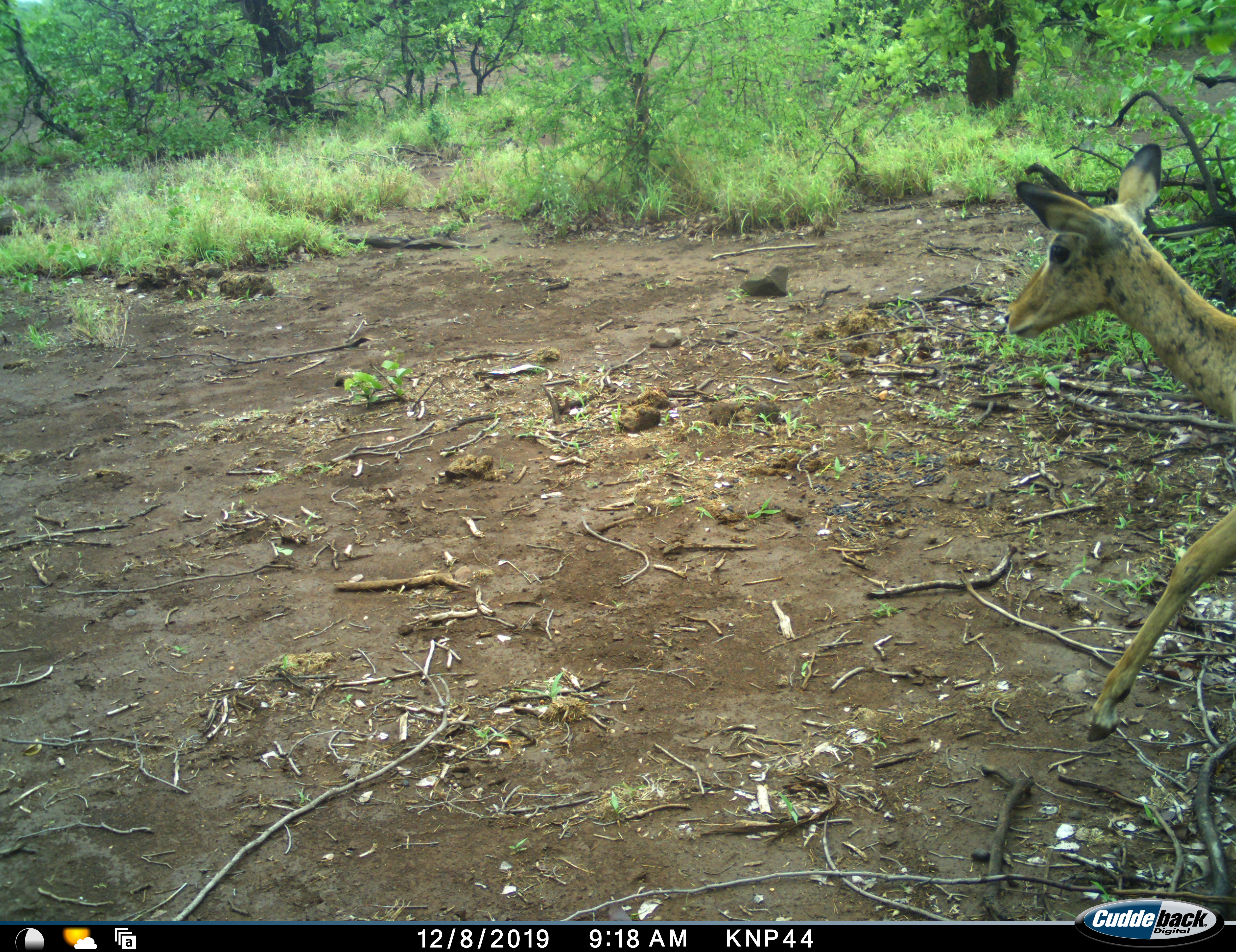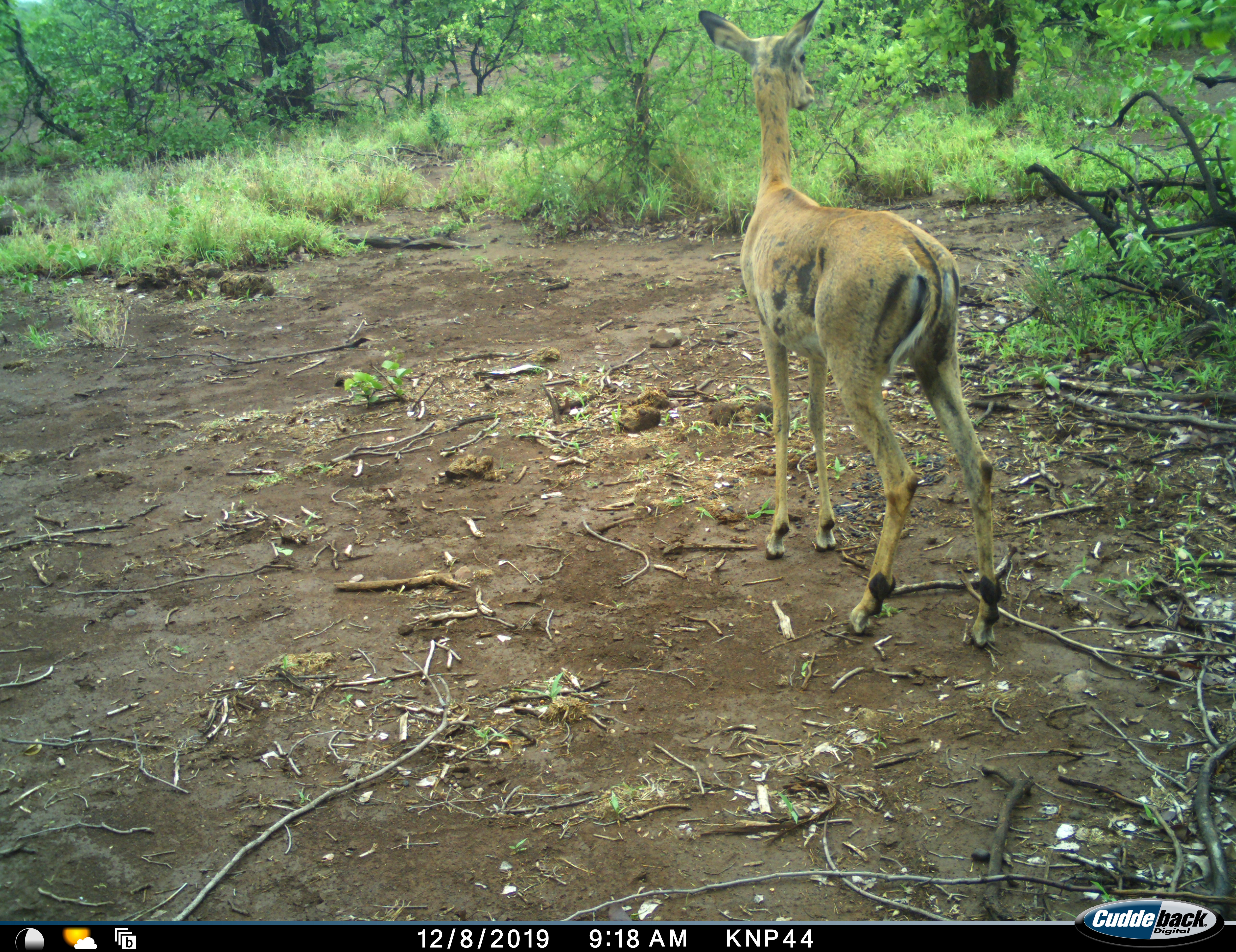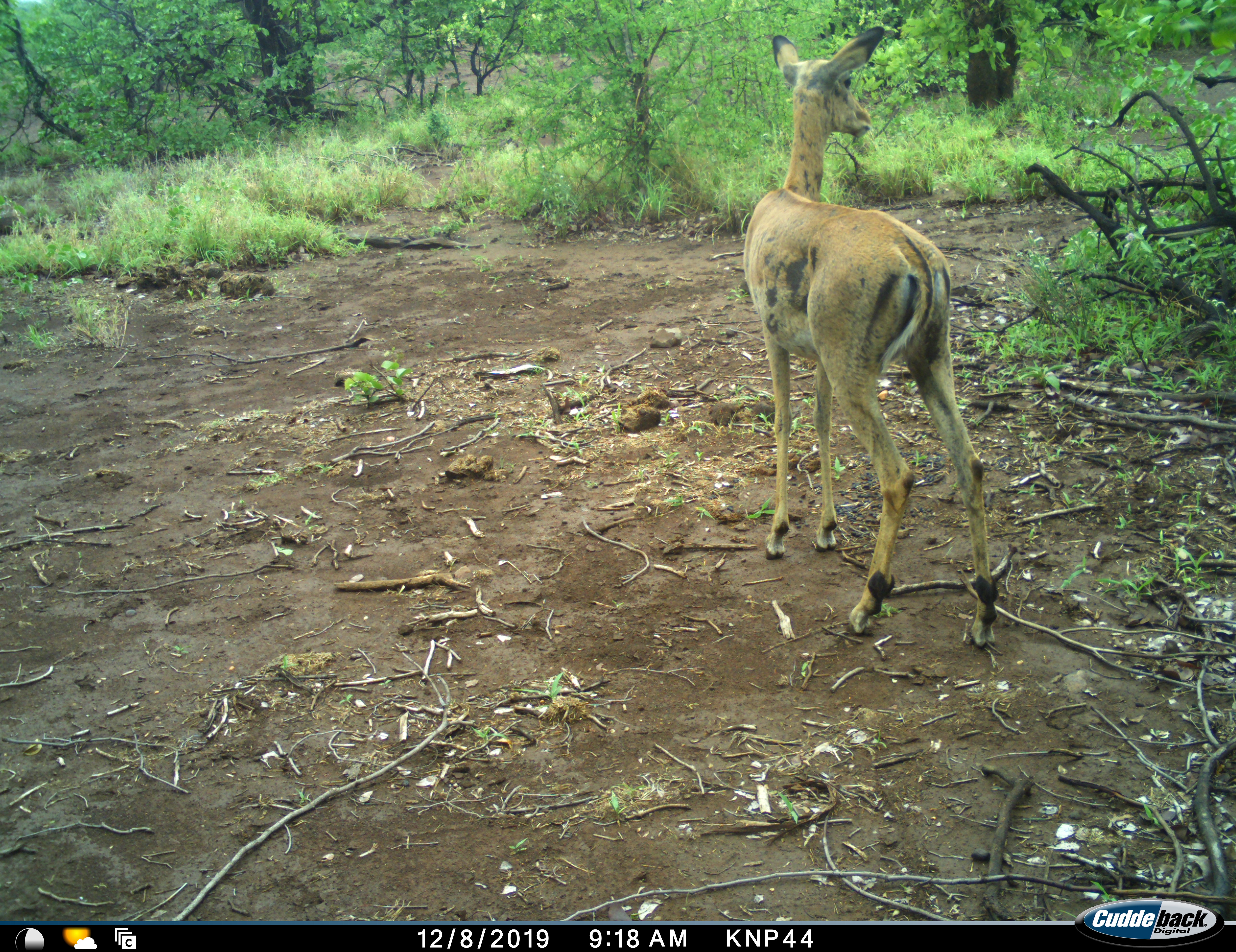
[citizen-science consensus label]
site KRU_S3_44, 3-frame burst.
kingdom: Animalia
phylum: Chordata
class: Mammalia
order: Artiodactyla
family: Bovidae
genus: Aepyceros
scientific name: Aepyceros melampus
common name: impala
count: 1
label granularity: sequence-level